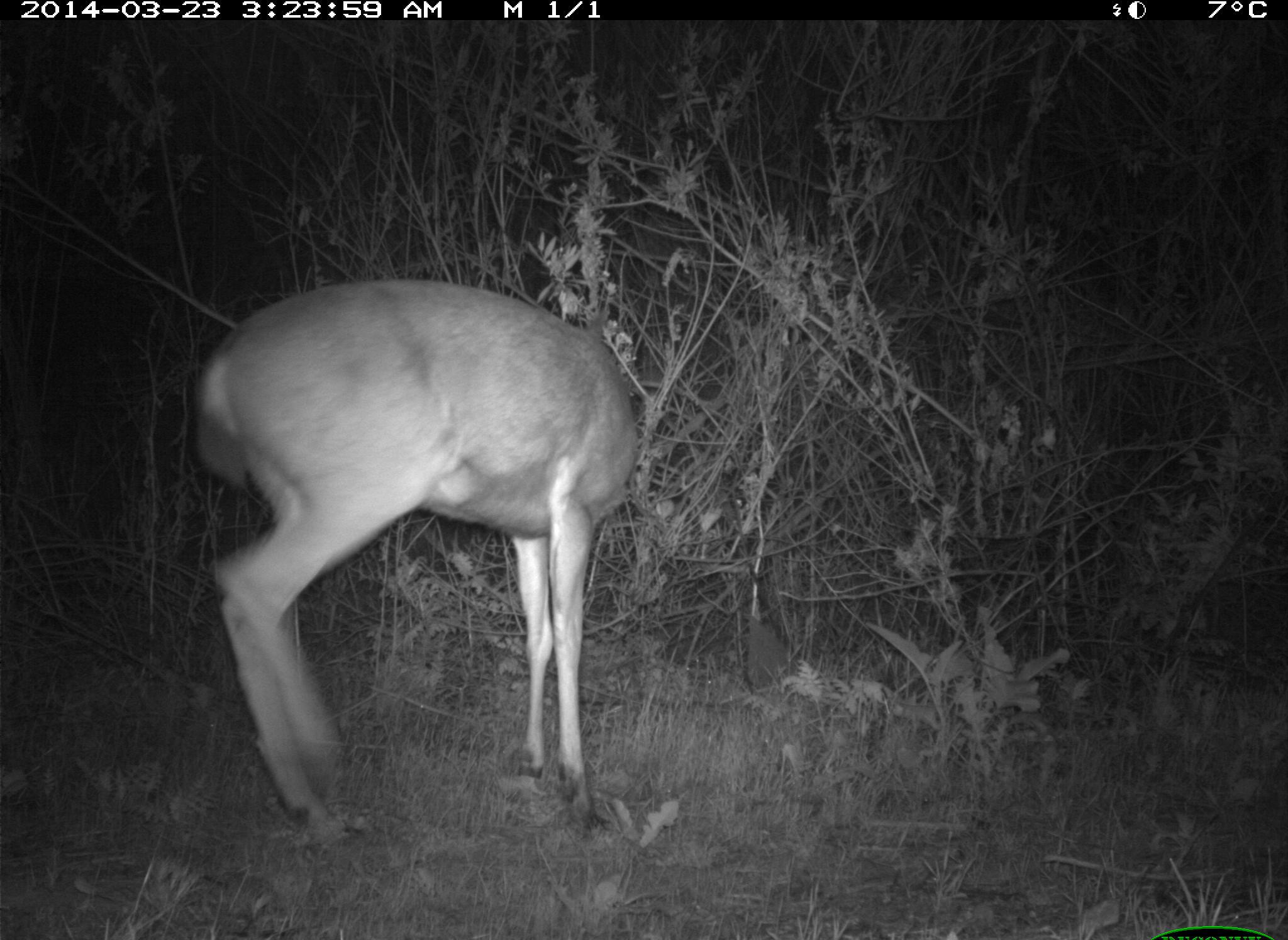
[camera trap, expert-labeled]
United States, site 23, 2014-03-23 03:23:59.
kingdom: Animalia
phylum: Chordata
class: Mammalia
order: Artiodactyla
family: Cervidae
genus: Odocoileus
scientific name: Odocoileus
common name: deer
Deer (Odocoileus).